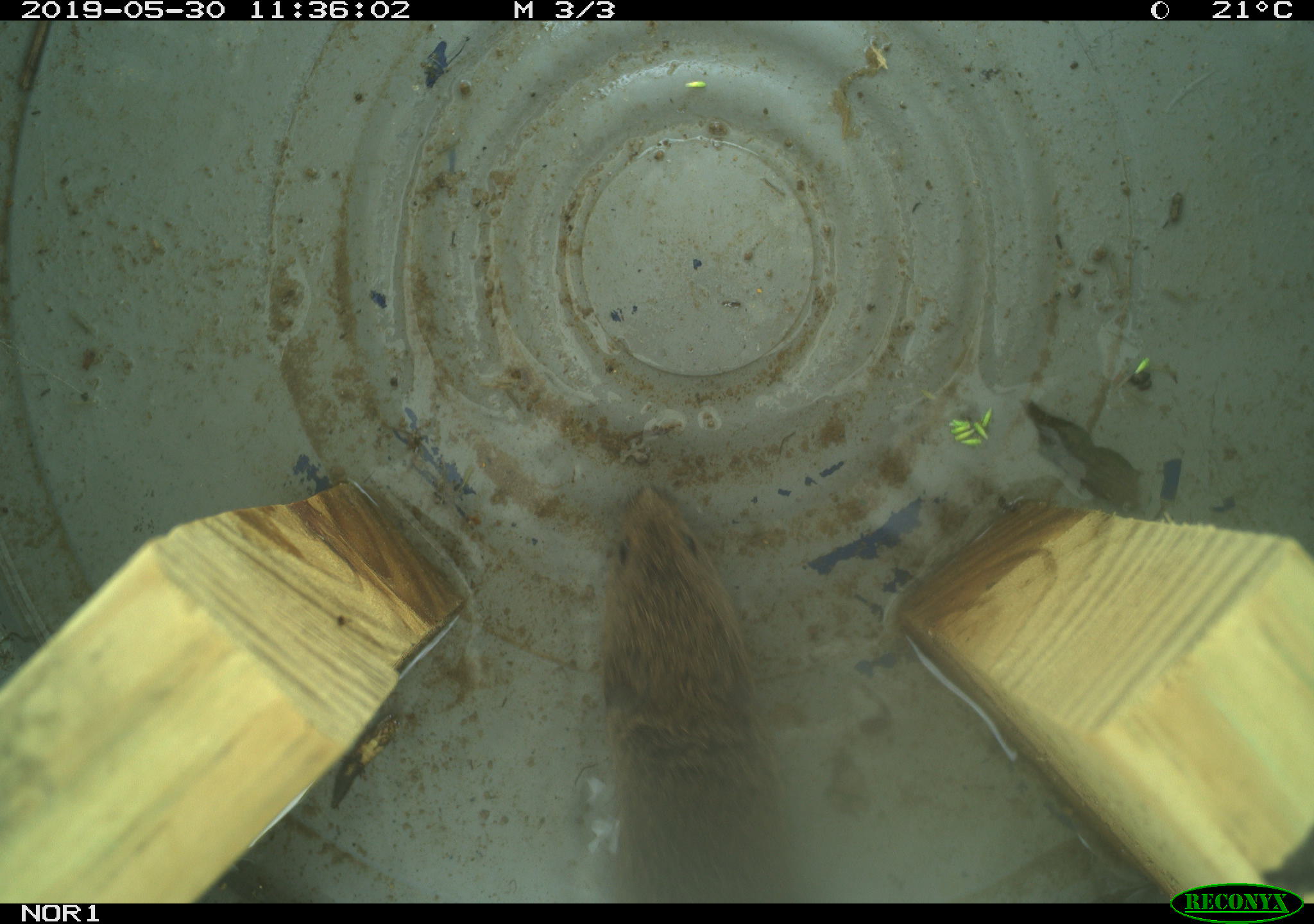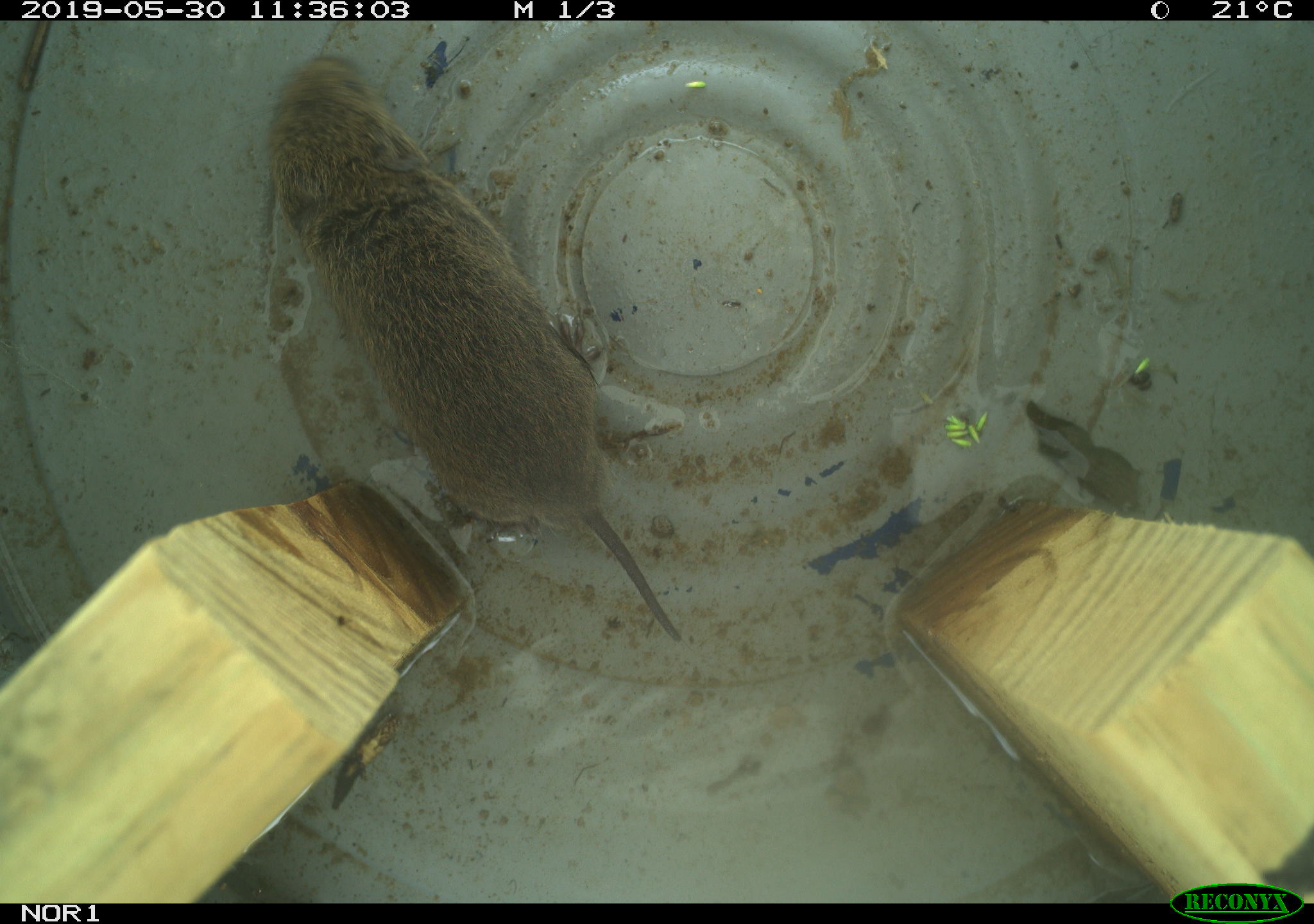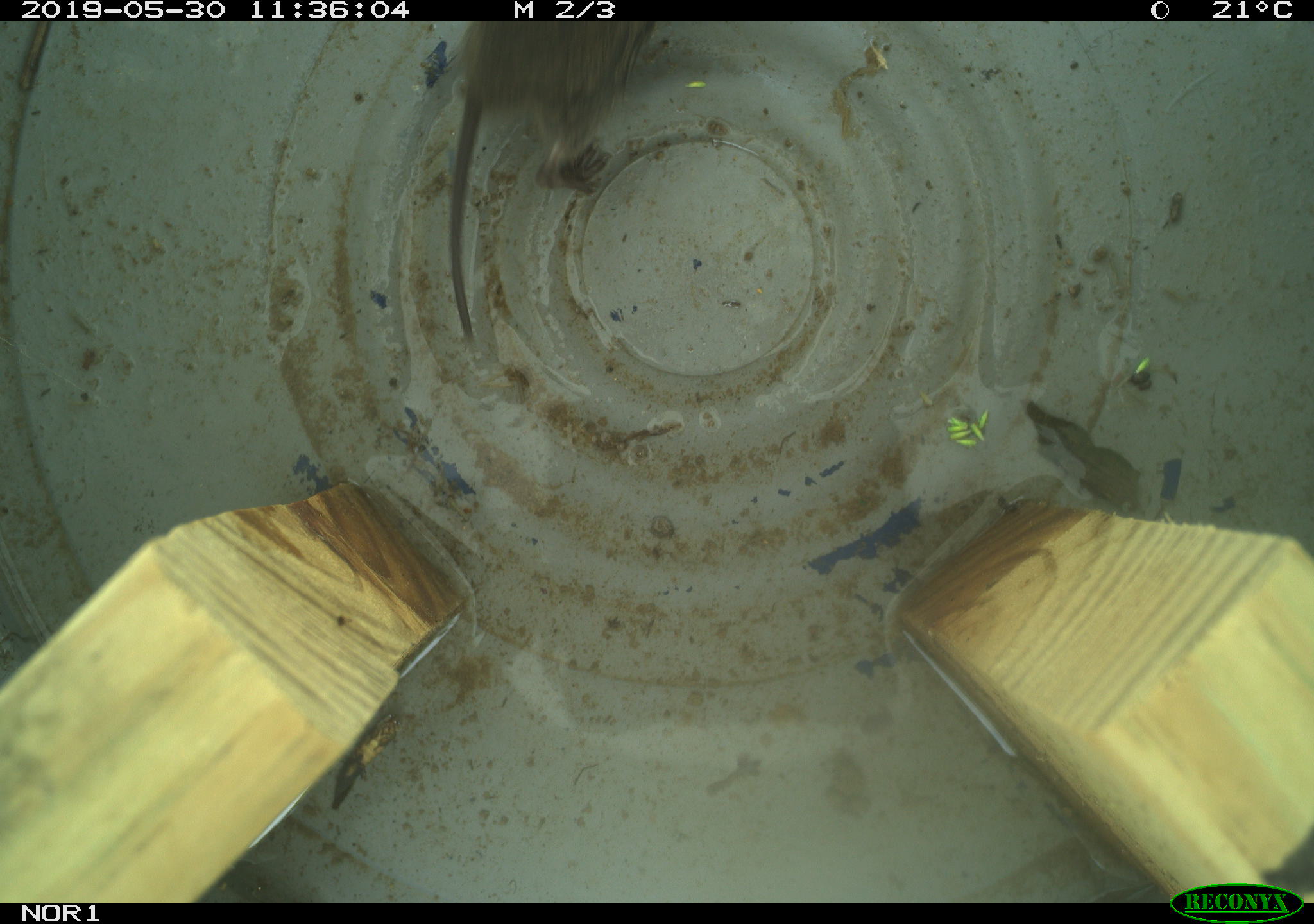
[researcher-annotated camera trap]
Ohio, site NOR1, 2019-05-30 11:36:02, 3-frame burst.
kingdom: Animalia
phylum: Chordata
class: Mammalia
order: Rodentia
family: Cricetidae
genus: Microtus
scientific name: Microtus pennsylvanicus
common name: meadow vole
Meadow vole (Microtus pennsylvanicus).